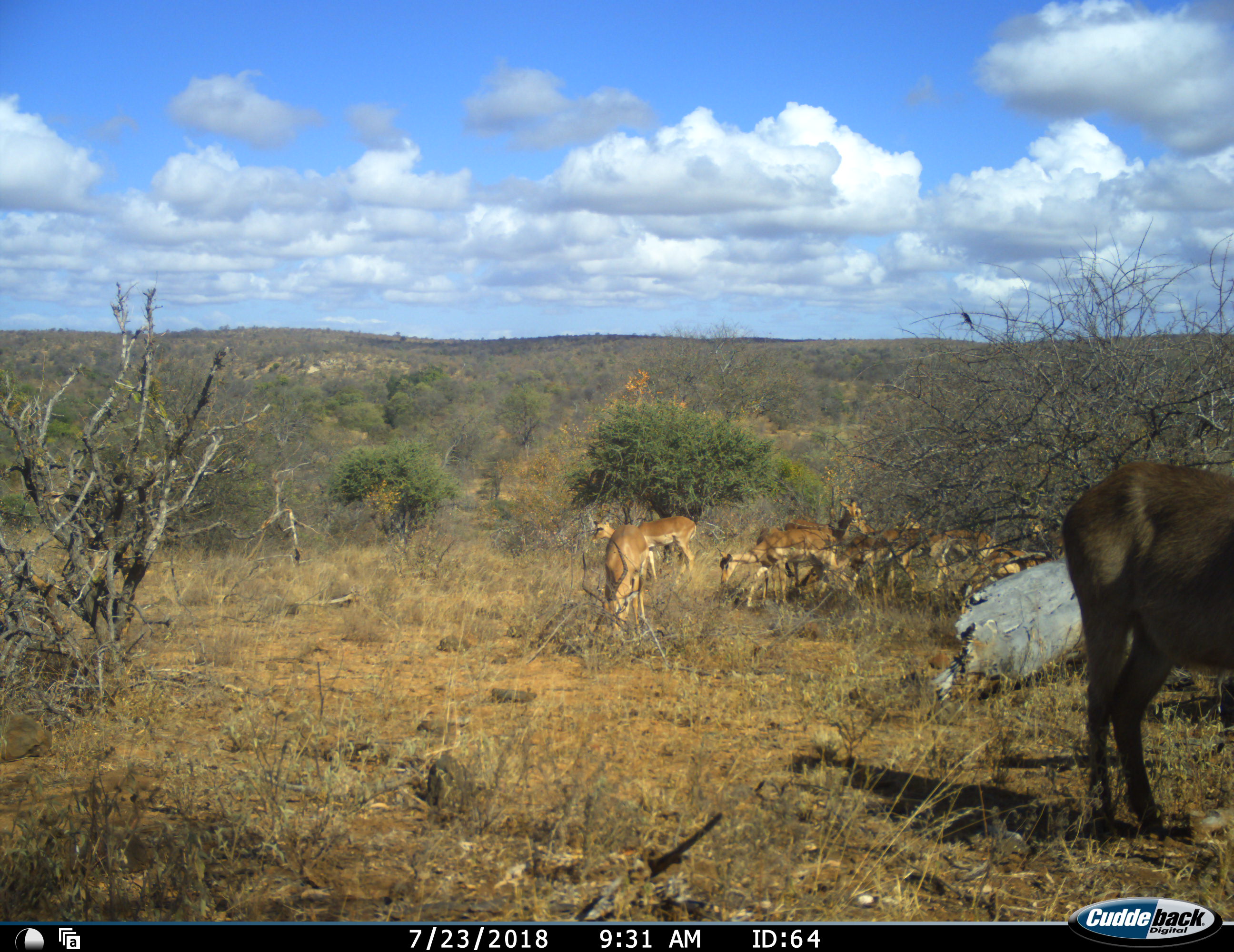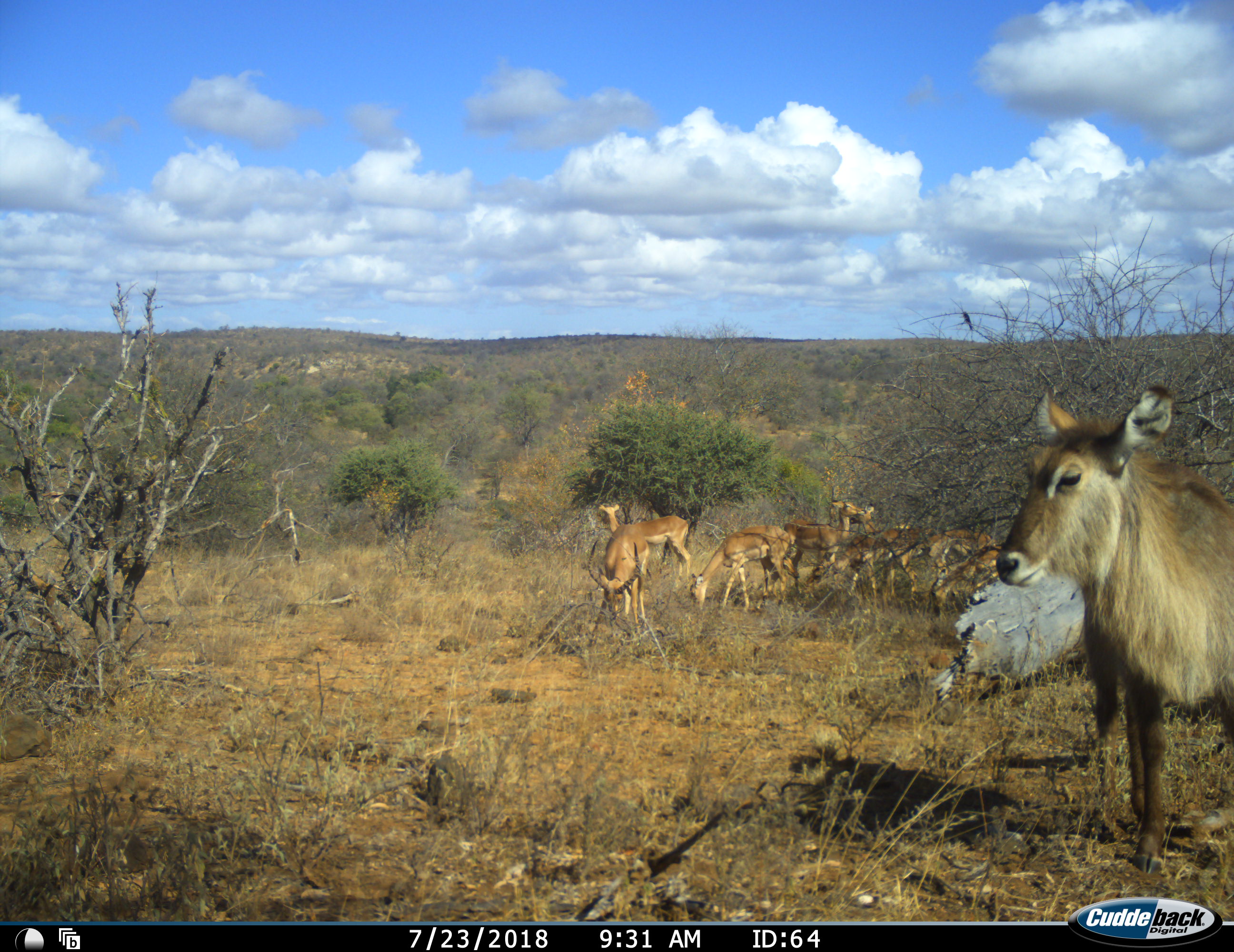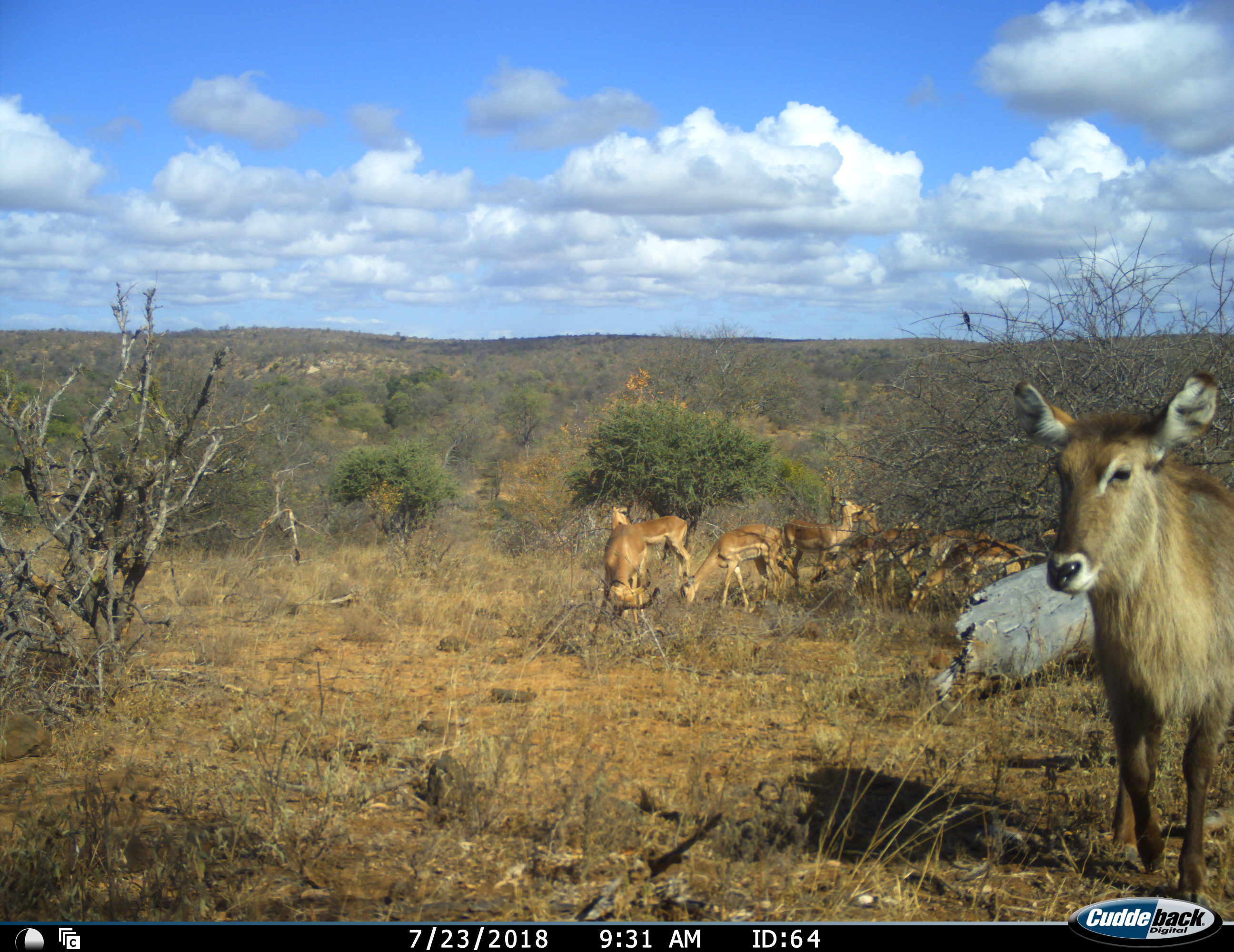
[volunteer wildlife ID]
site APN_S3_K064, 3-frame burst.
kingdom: Animalia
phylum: Chordata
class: Mammalia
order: Artiodactyla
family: Bovidae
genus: Aepyceros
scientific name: Aepyceros melampus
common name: impala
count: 8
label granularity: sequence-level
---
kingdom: Animalia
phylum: Chordata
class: Mammalia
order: Artiodactyla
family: Bovidae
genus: Kobus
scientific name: Kobus ellipsiprymnus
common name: waterbuck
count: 1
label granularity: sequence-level